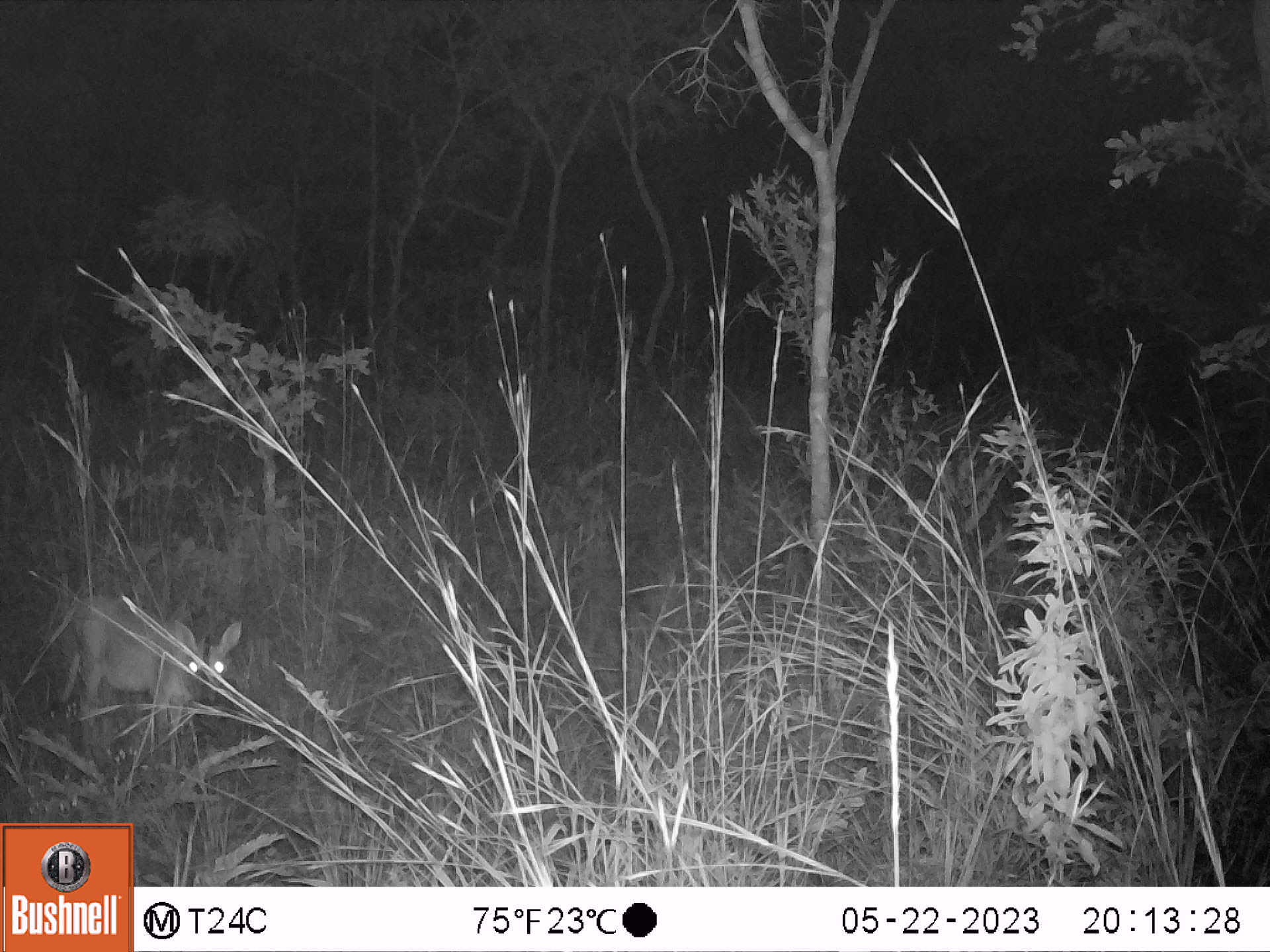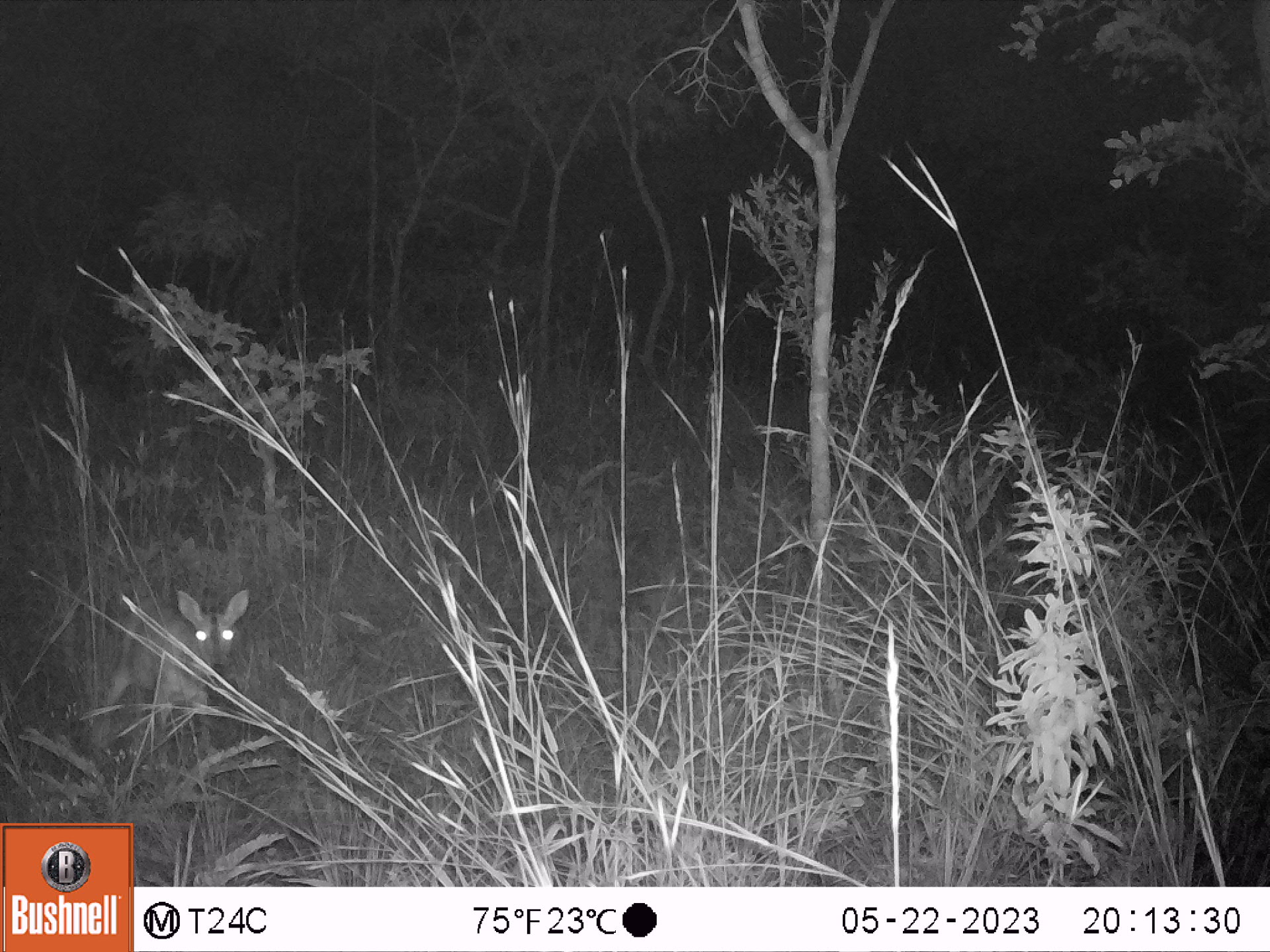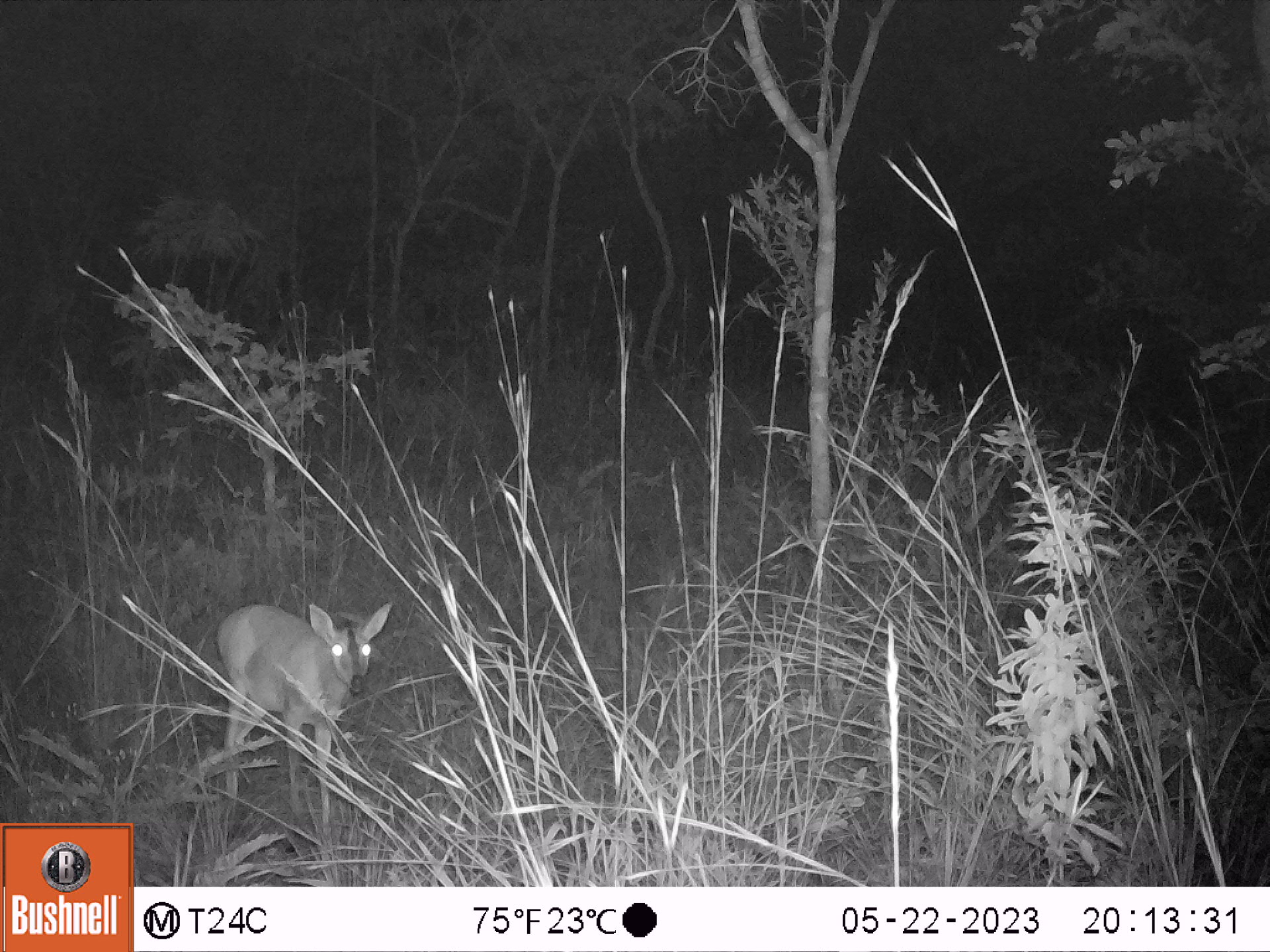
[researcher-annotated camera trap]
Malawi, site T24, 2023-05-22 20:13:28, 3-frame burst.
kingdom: Animalia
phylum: Chordata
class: Mammalia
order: Artiodactyla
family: Bovidae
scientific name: Antilopinae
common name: small antelope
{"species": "small antelope (Antilopinae)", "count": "1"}